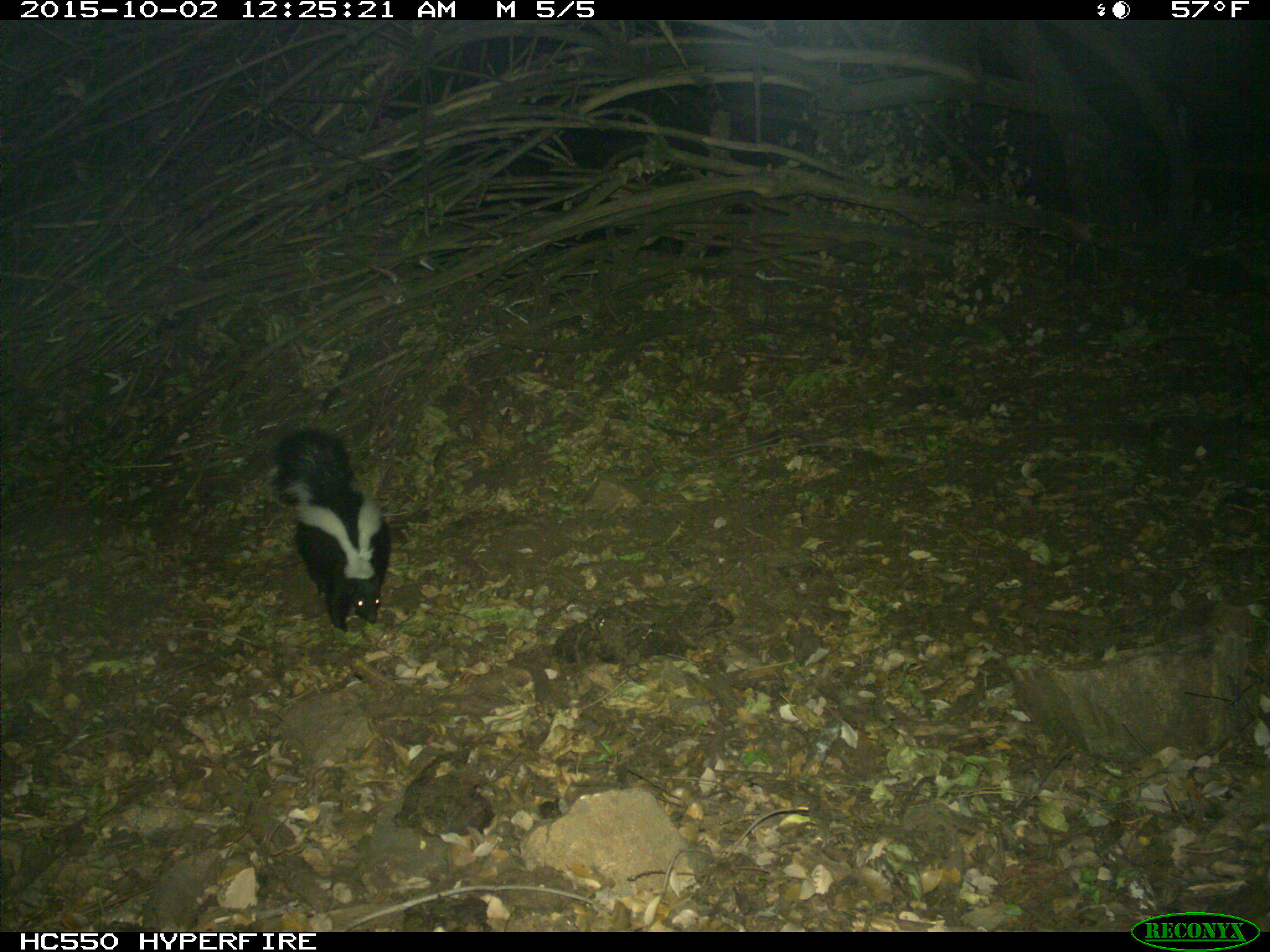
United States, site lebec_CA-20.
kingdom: Animalia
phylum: Chordata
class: Mammalia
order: Carnivora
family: Mephitidae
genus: Mephitis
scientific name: Mephitis mephitis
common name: striped skunk